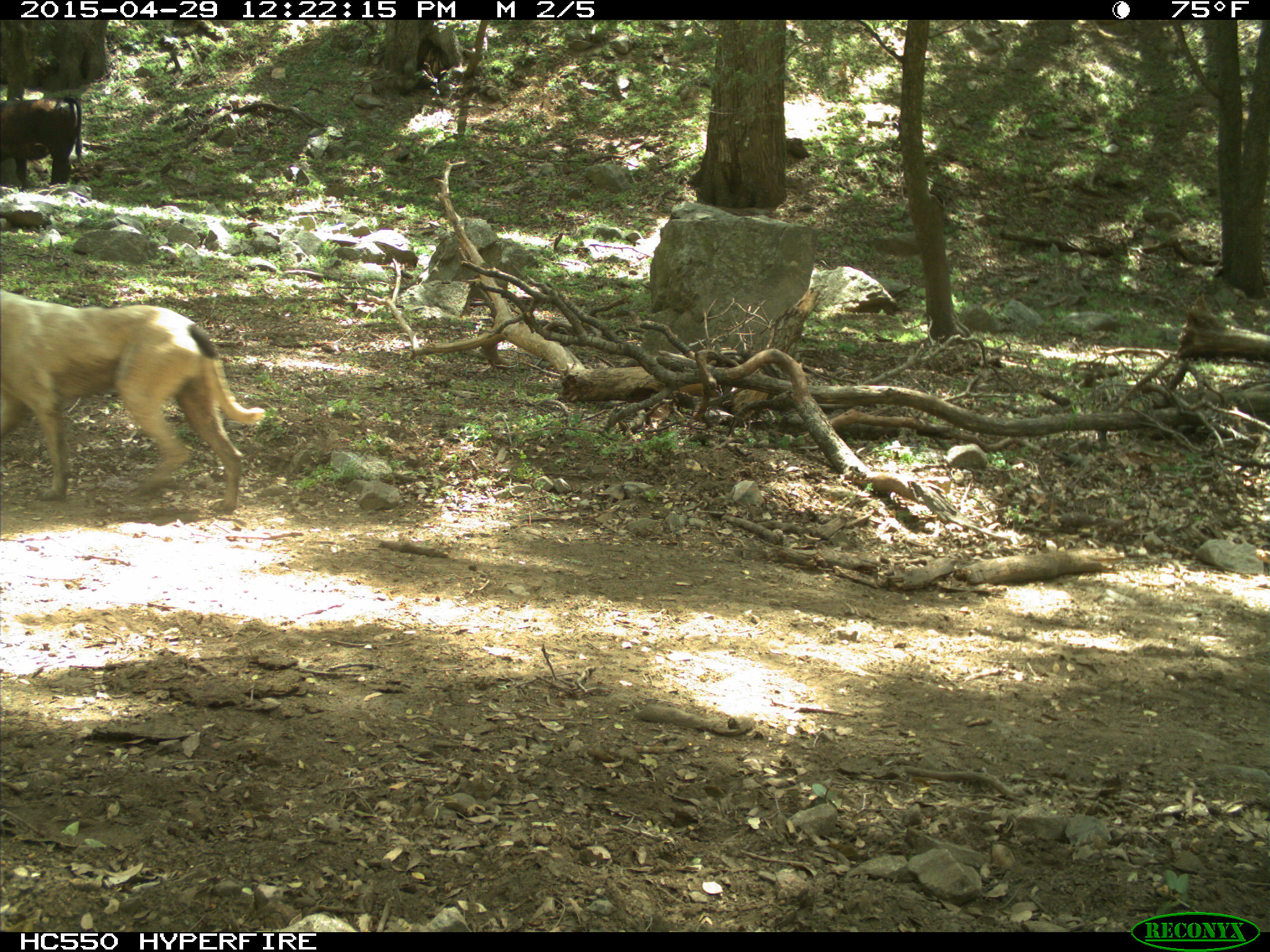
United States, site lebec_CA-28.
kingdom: Animalia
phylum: Chordata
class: Mammalia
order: Carnivora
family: Canidae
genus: Canis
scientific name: Canis familiaris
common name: domestic dog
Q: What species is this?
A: Canis familiaris (domestic dog).